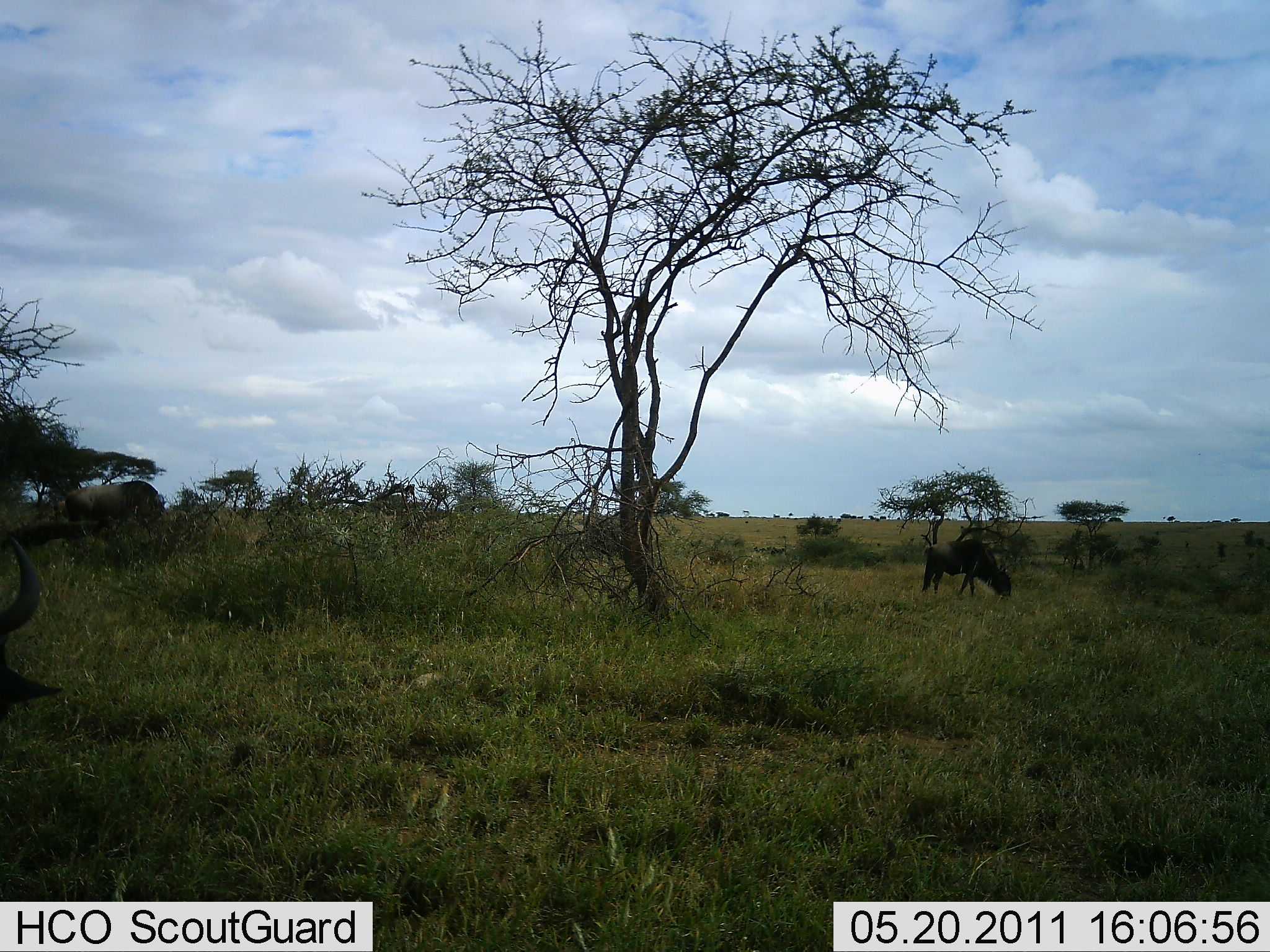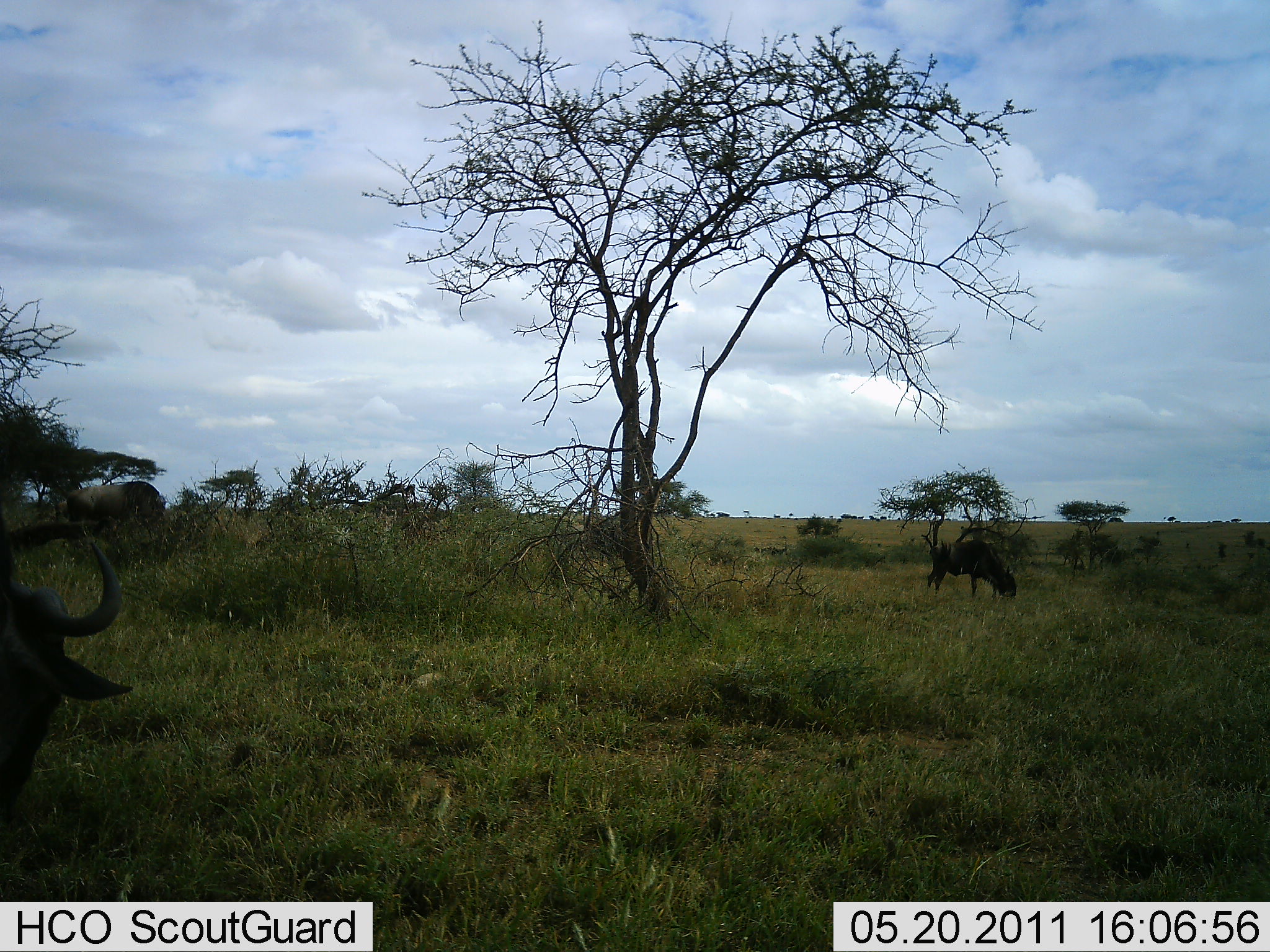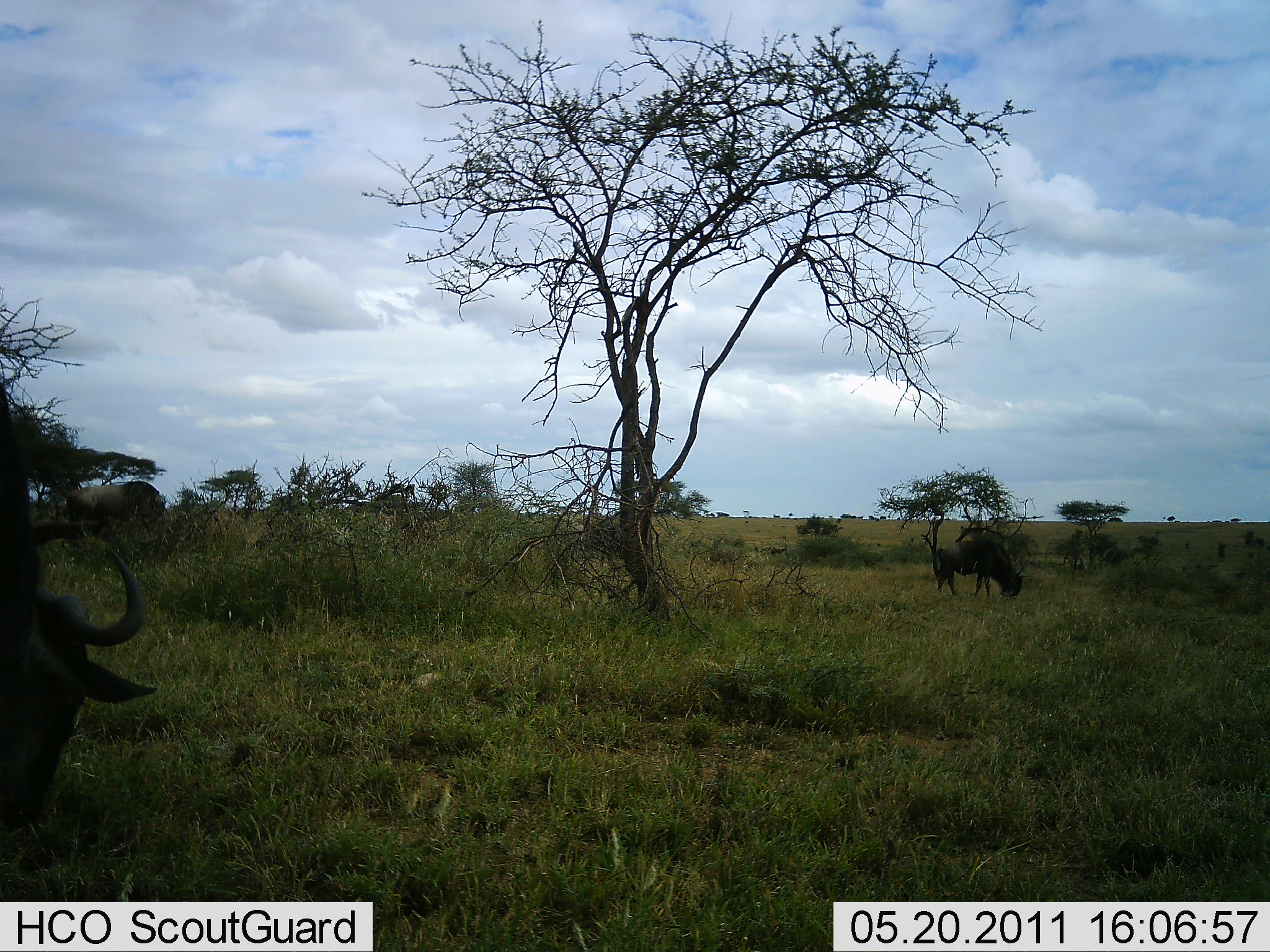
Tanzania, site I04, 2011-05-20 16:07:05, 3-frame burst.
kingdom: Animalia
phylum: Chordata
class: Mammalia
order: Artiodactyla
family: Bovidae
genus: Connochaetes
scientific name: Connochaetes taurinus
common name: blue wildebeest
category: wildebeest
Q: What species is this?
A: Wildebeest (blue wildebeest) (Connochaetes taurinus).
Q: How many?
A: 2.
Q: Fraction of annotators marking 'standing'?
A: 27%.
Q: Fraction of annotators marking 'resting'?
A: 0%.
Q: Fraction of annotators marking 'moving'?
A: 20%.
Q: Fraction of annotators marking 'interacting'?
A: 0%.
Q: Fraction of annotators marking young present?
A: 0%.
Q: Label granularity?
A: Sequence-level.